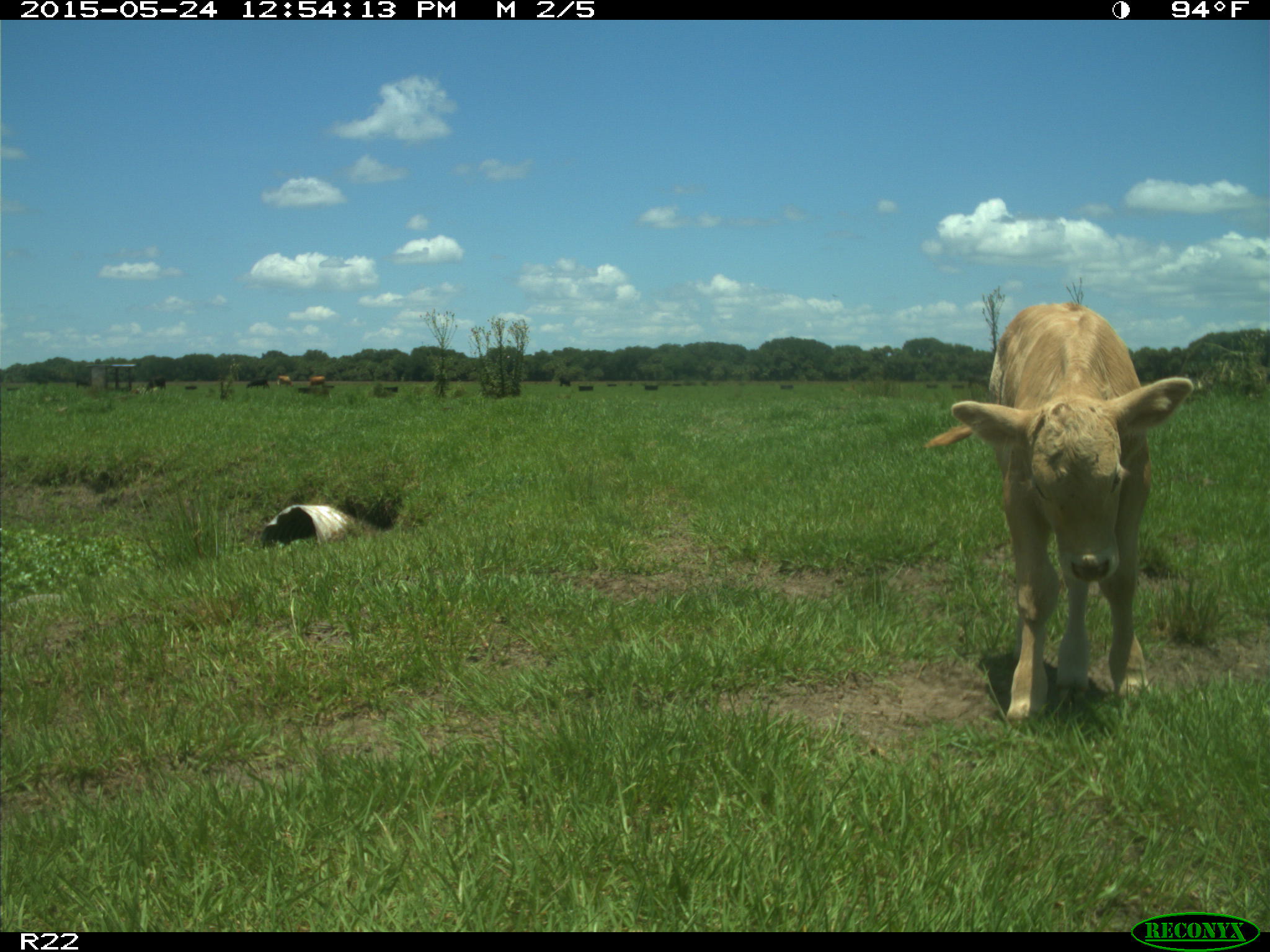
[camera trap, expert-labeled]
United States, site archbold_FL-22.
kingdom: Animalia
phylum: Chordata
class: Mammalia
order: Artiodactyla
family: Bovidae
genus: Bos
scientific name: Bos taurus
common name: domestic cow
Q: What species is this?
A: Bos taurus (domestic cow).